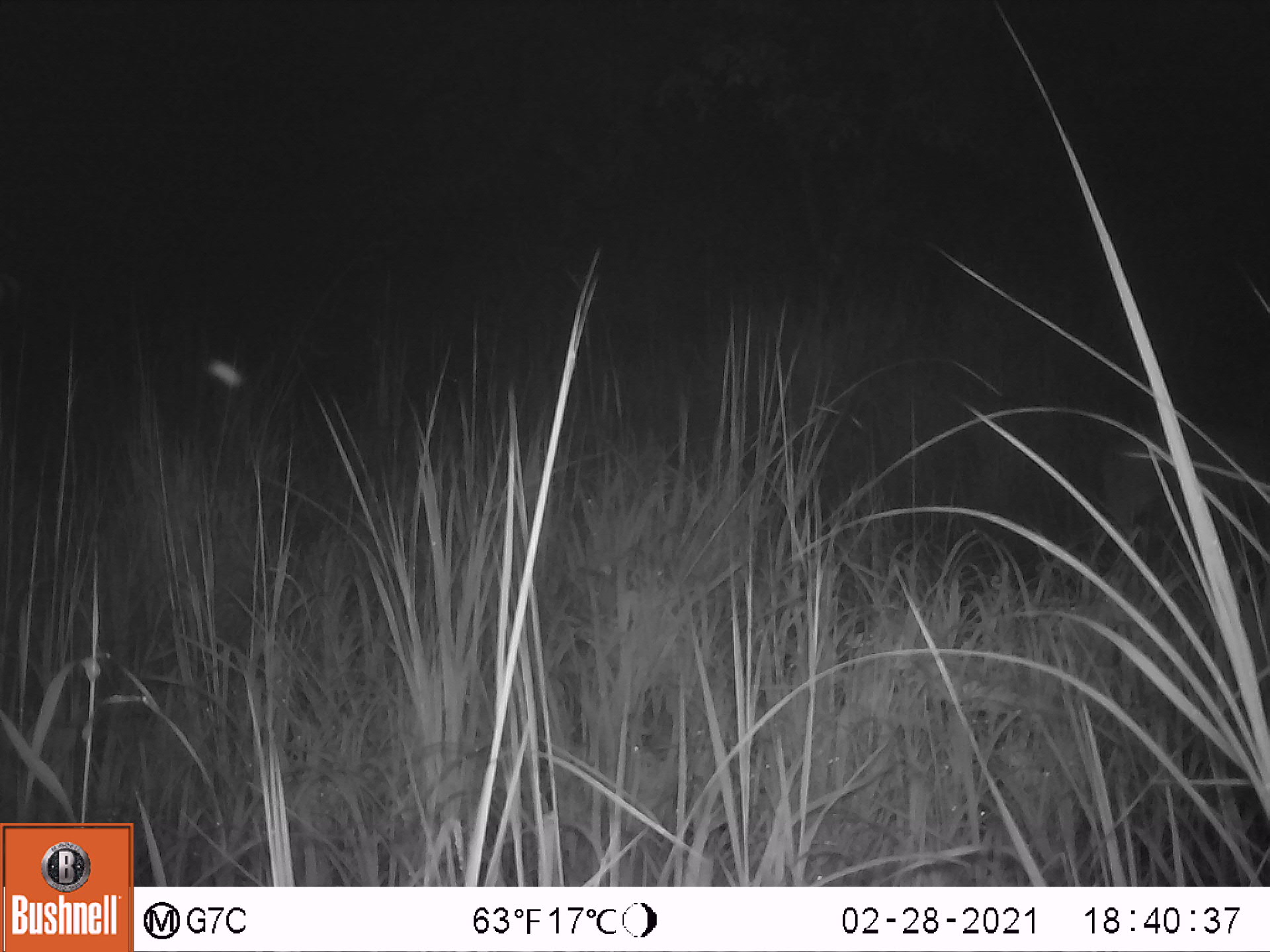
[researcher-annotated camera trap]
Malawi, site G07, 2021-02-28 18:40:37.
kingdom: Animalia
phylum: Chordata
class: Mammalia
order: Artiodactyla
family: Bovidae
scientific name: Antilopinae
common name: small antelope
Small antelope (Antilopinae), count 1.